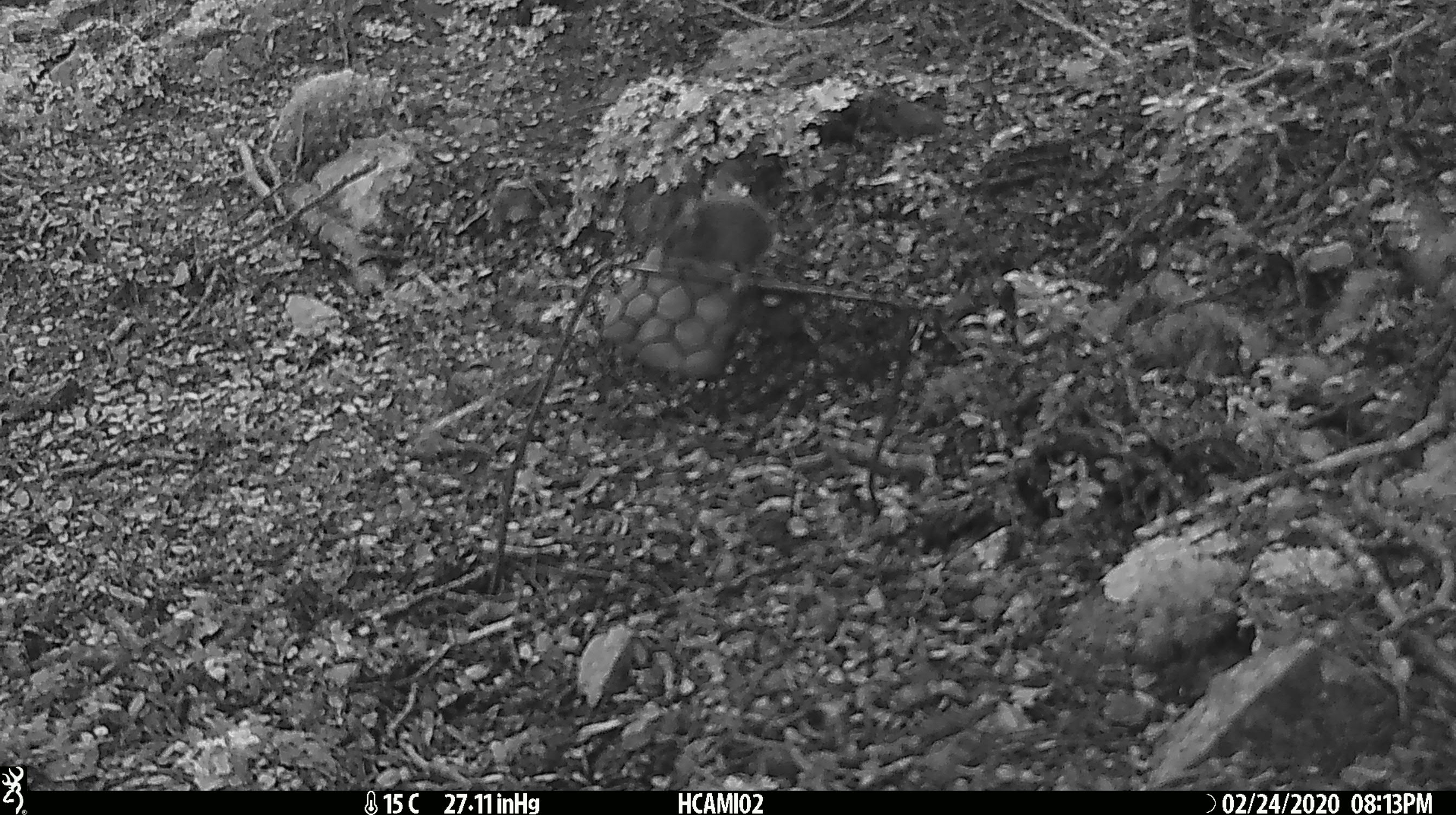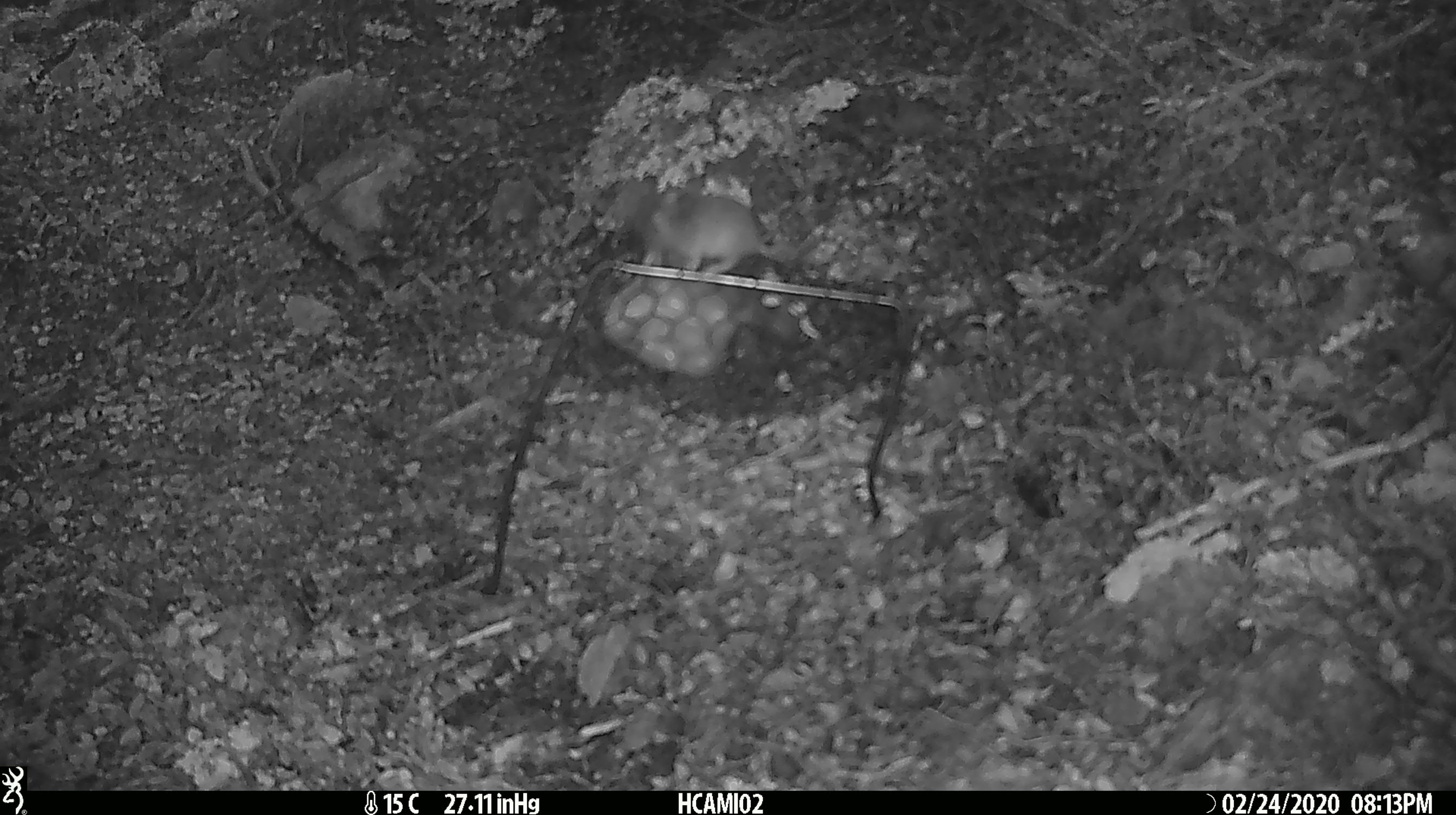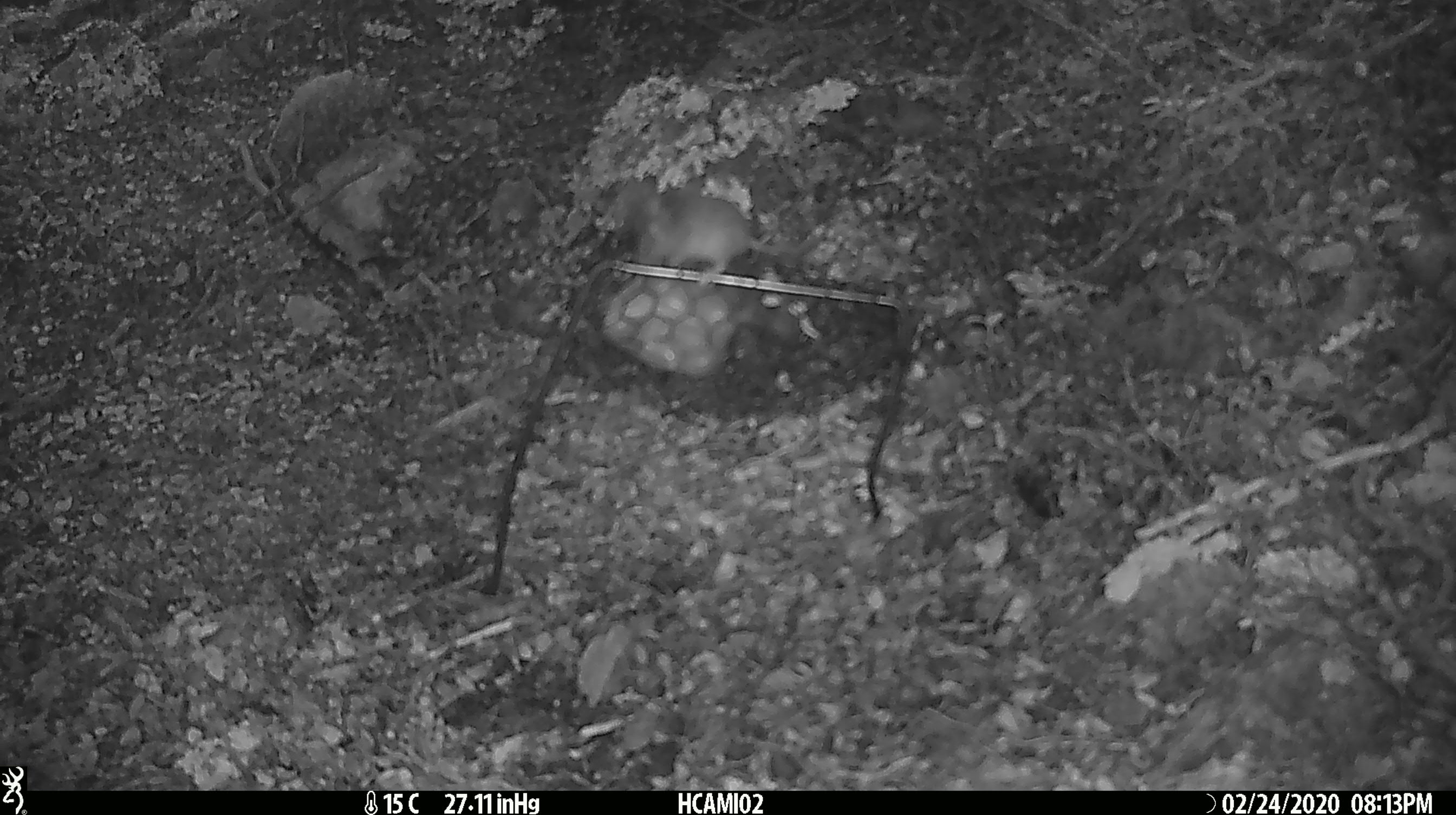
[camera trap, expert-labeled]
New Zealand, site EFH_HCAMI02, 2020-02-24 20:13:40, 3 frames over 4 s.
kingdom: Animalia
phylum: Chordata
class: Mammalia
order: Rodentia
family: Muridae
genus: Mus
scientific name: Mus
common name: mouse